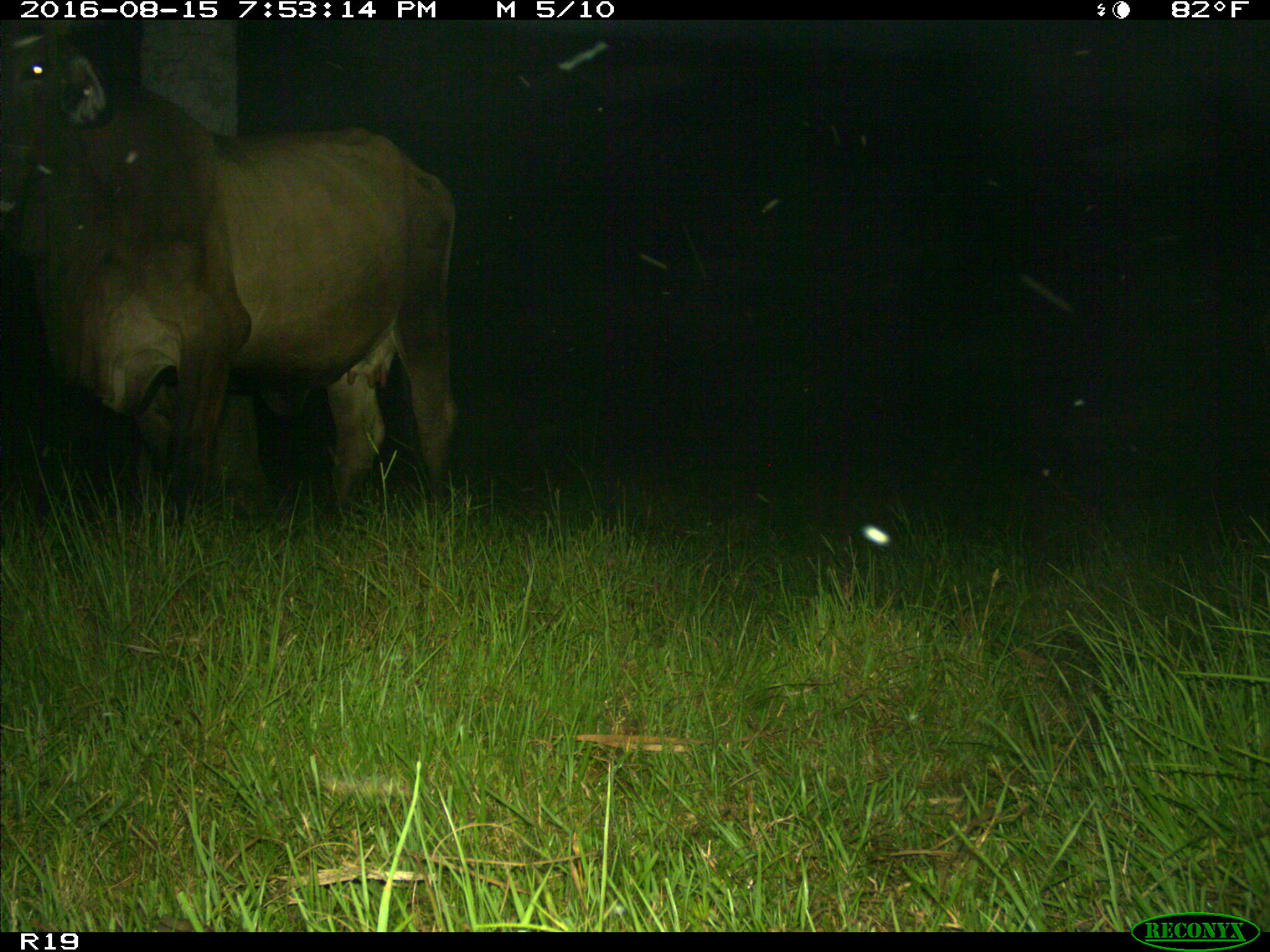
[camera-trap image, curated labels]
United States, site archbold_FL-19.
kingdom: Animalia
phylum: Chordata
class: Mammalia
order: Artiodactyla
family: Bovidae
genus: Bos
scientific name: Bos taurus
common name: domestic cow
Bos taurus (domestic cow).